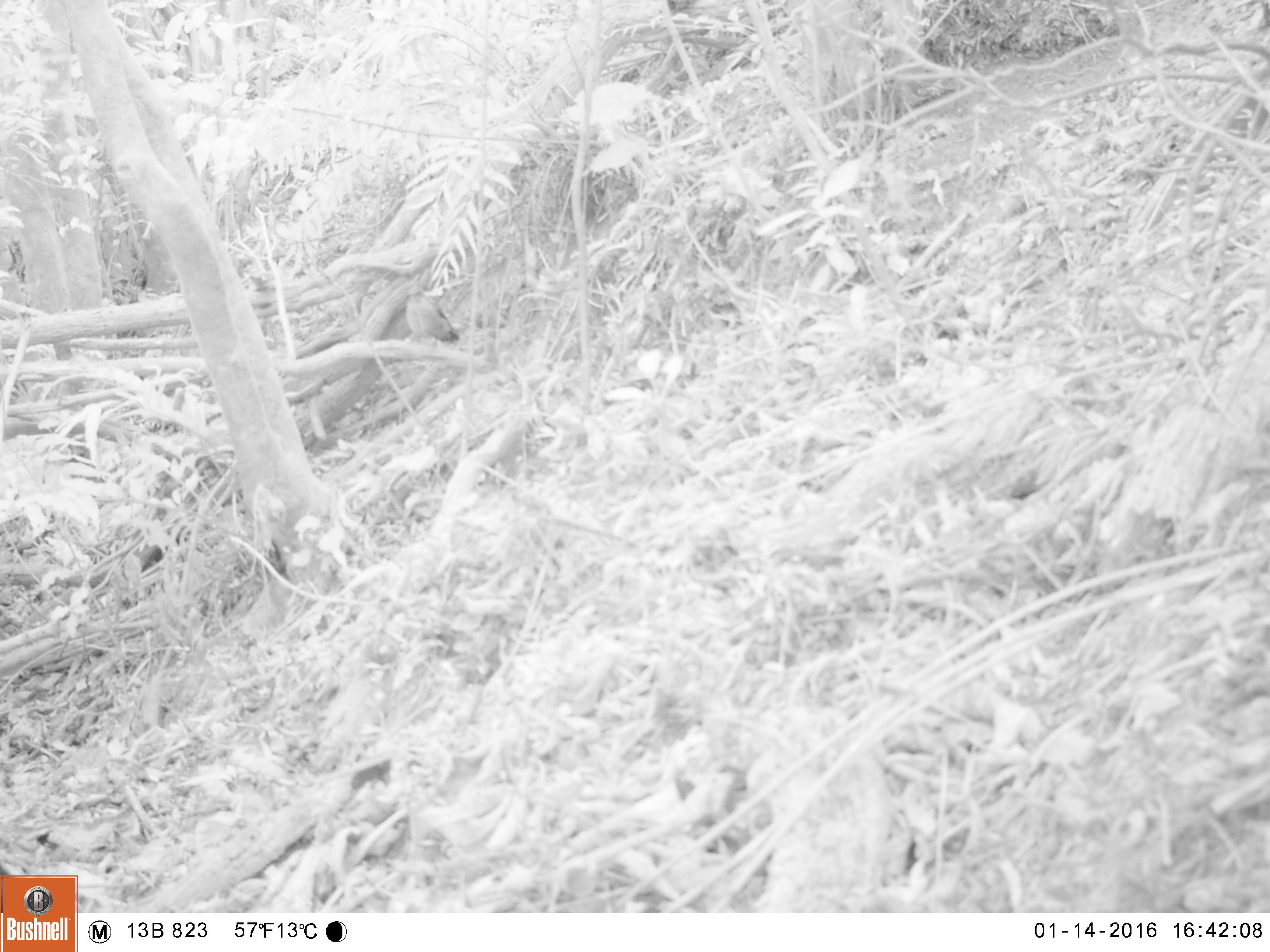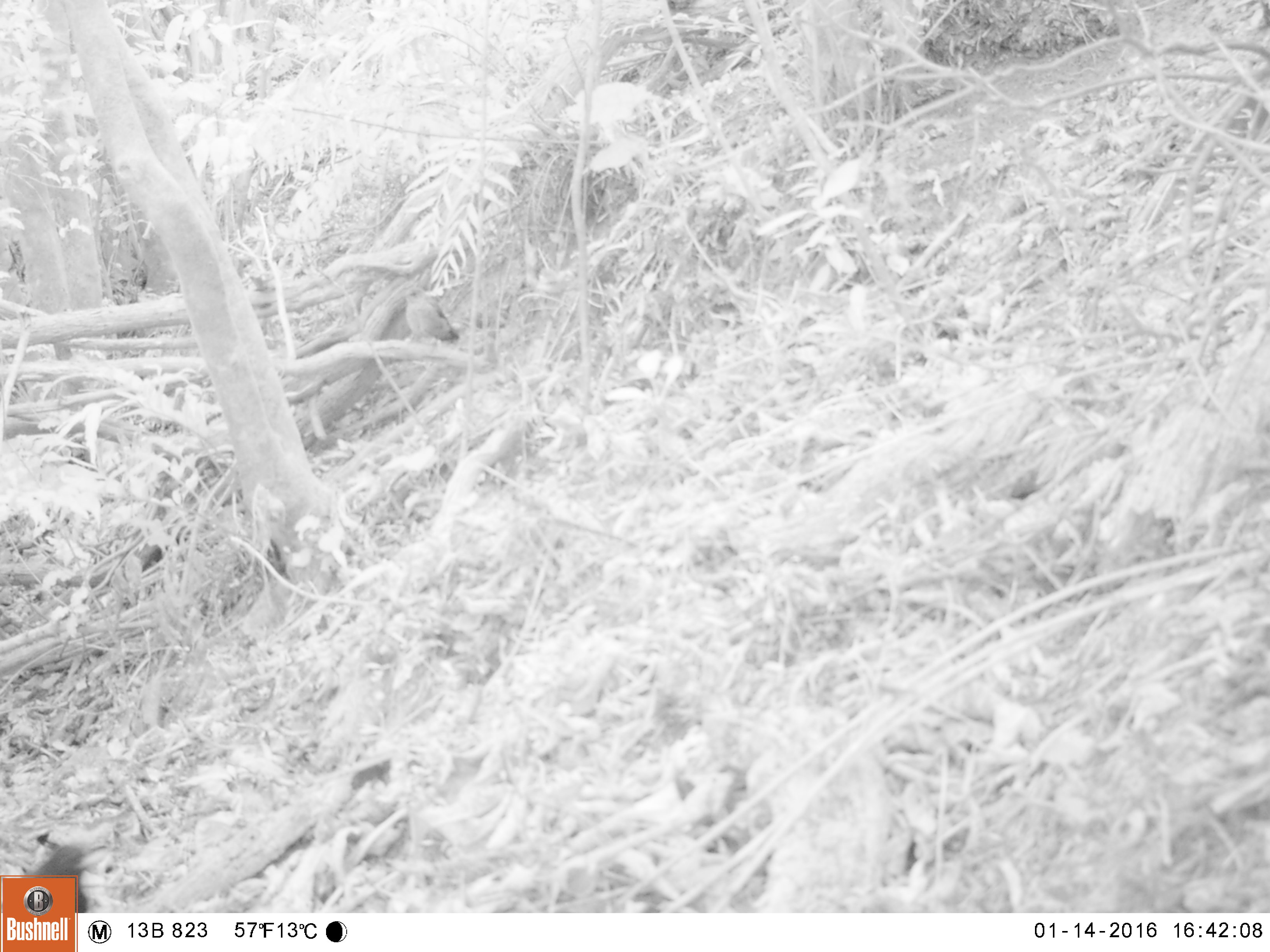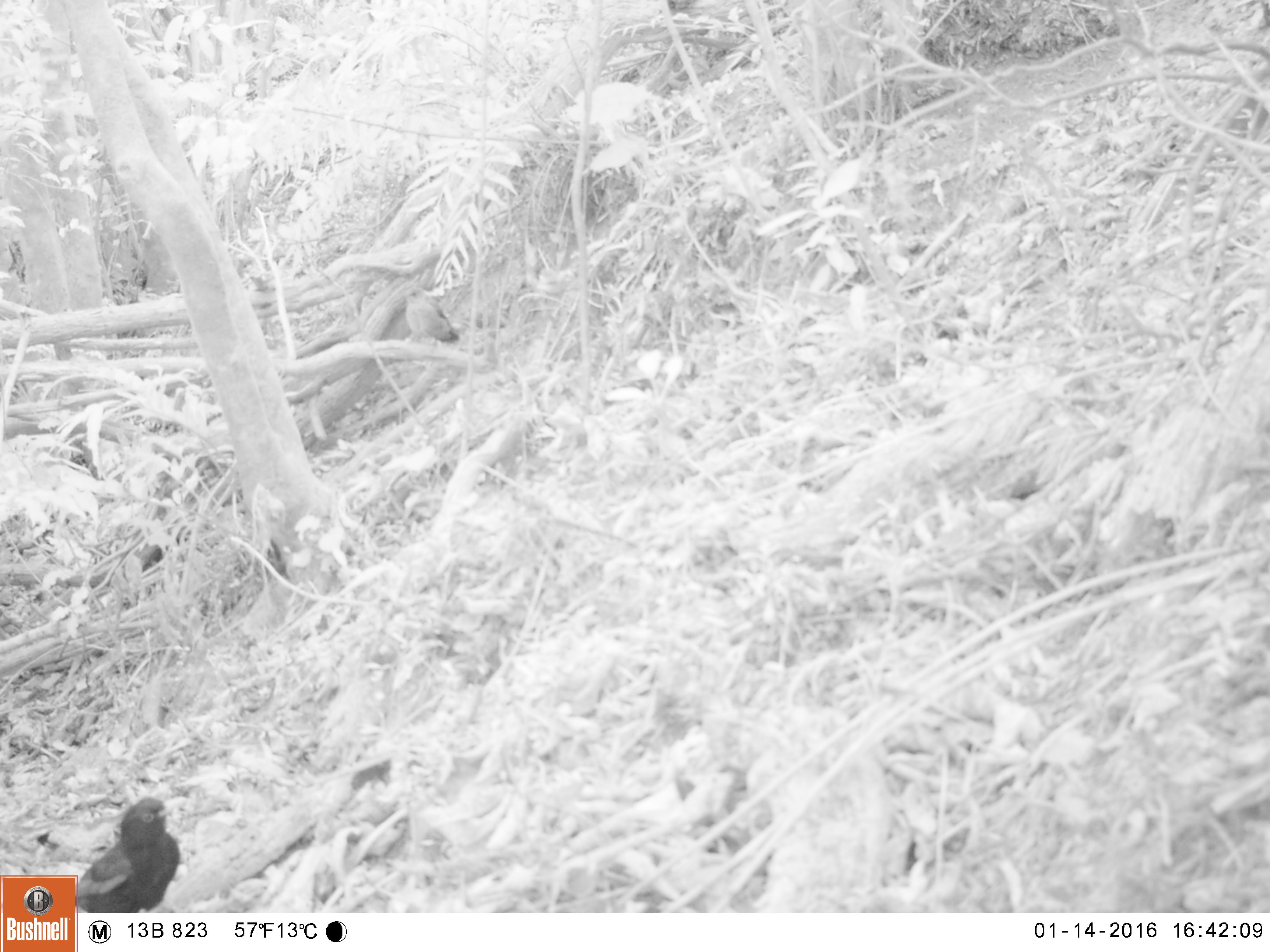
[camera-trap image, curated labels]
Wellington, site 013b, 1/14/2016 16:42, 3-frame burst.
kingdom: Animalia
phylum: Chordata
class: Aves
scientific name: Aves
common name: bird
Bird (Aves).